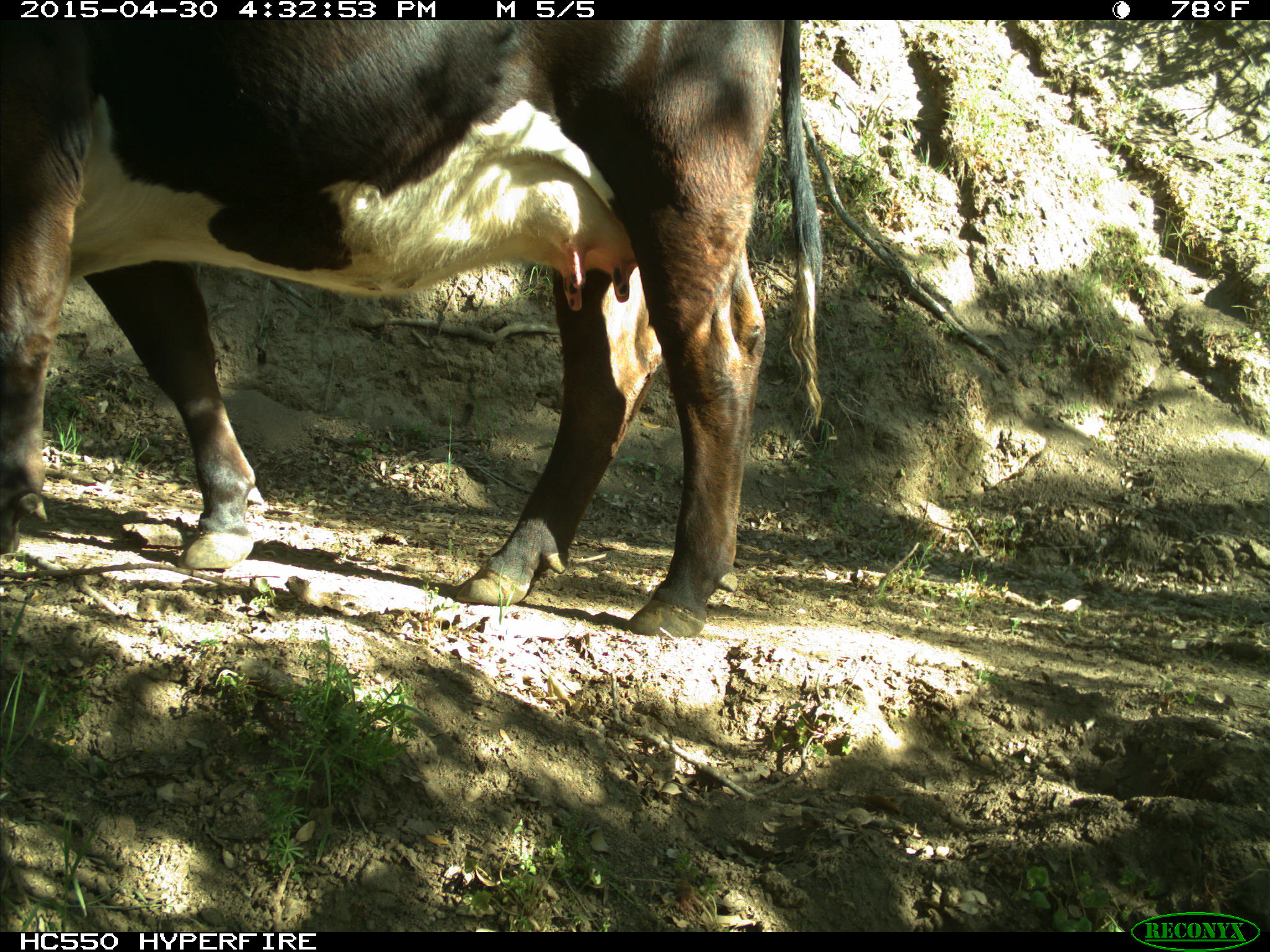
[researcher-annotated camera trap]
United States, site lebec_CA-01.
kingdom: Animalia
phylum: Chordata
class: Mammalia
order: Artiodactyla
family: Bovidae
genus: Bos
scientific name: Bos taurus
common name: domestic cow